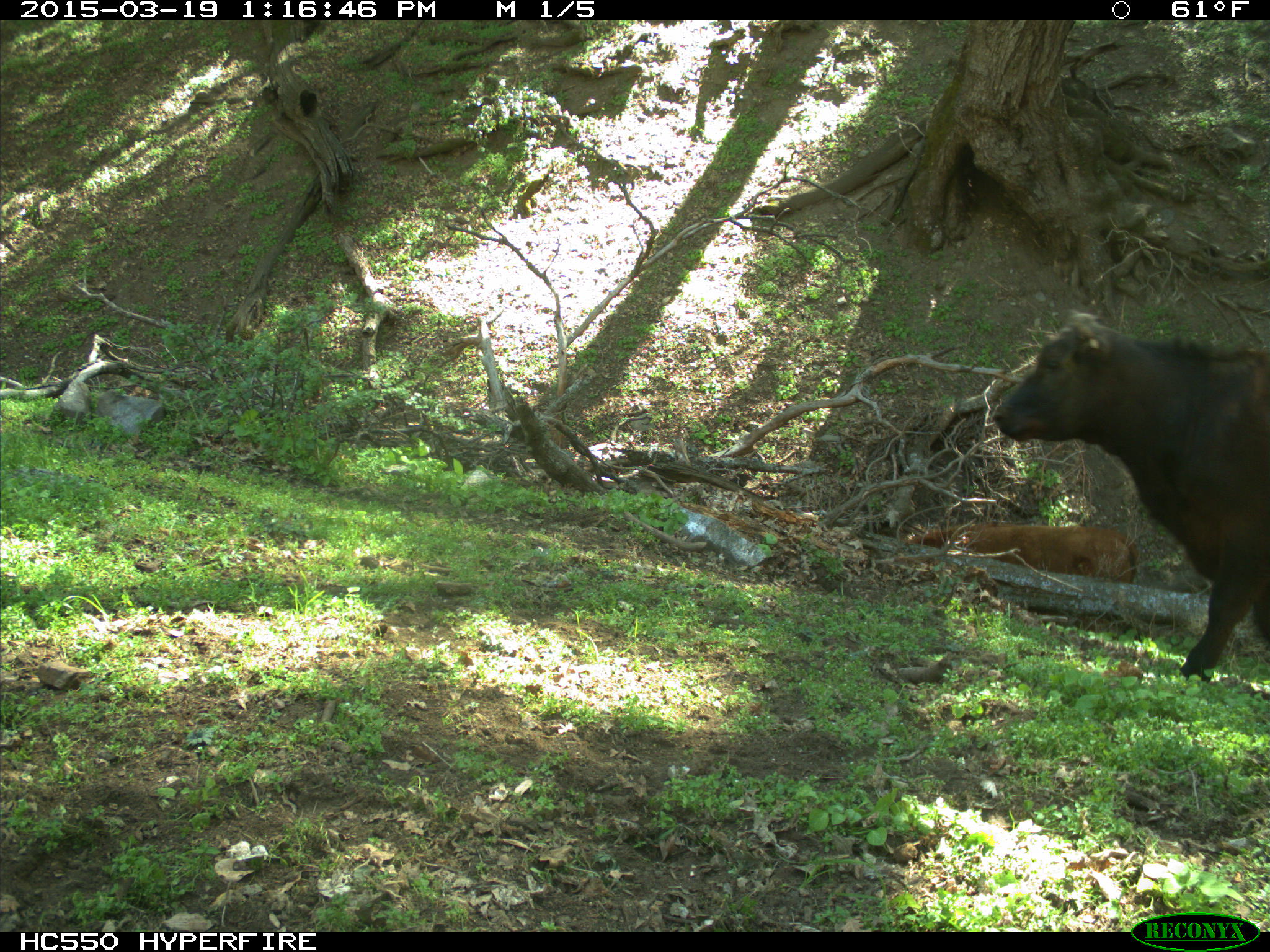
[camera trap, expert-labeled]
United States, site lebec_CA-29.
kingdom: Animalia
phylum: Chordata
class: Mammalia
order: Artiodactyla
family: Bovidae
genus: Bos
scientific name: Bos taurus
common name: domestic cow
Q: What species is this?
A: Bos taurus (domestic cow).